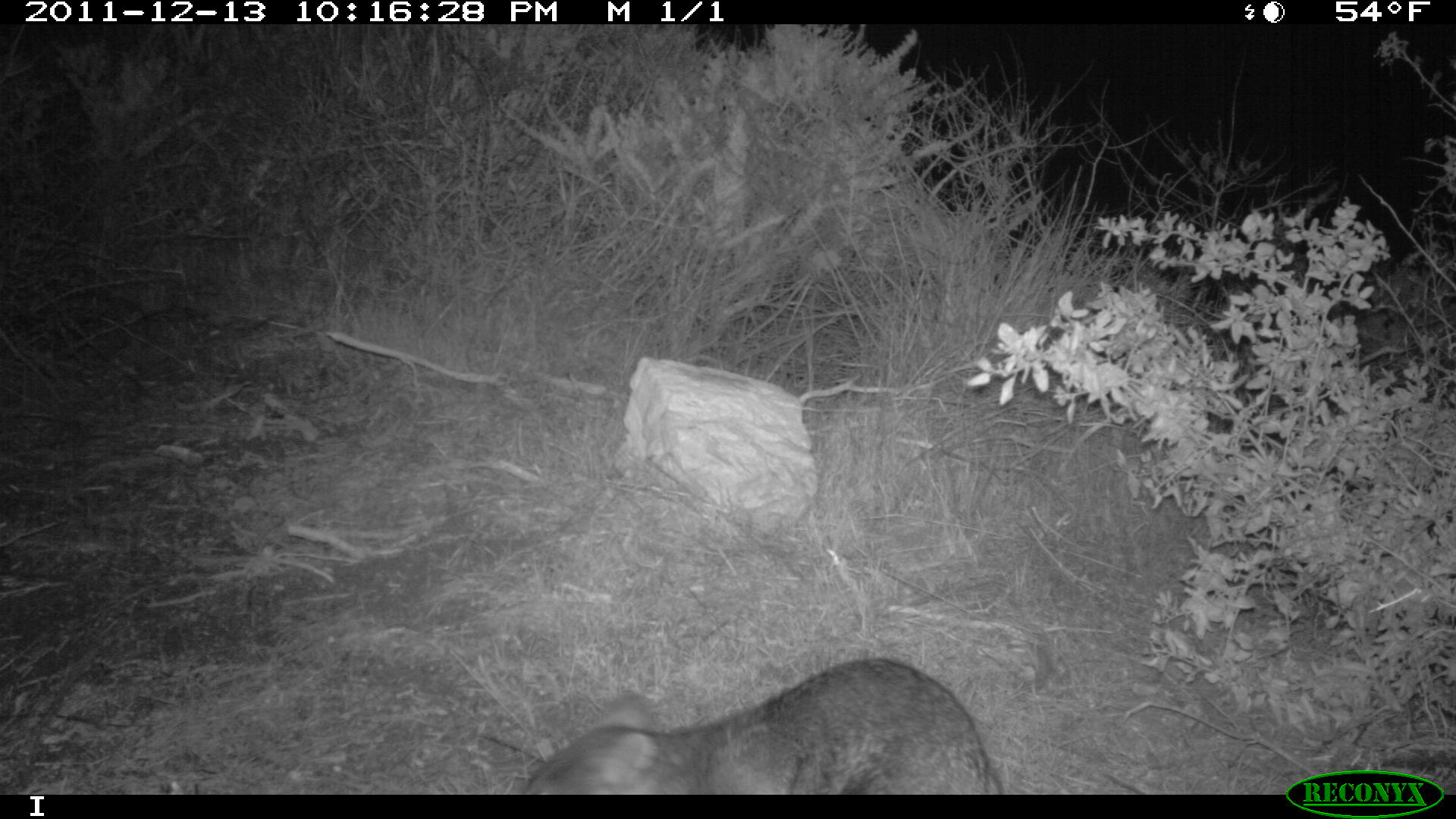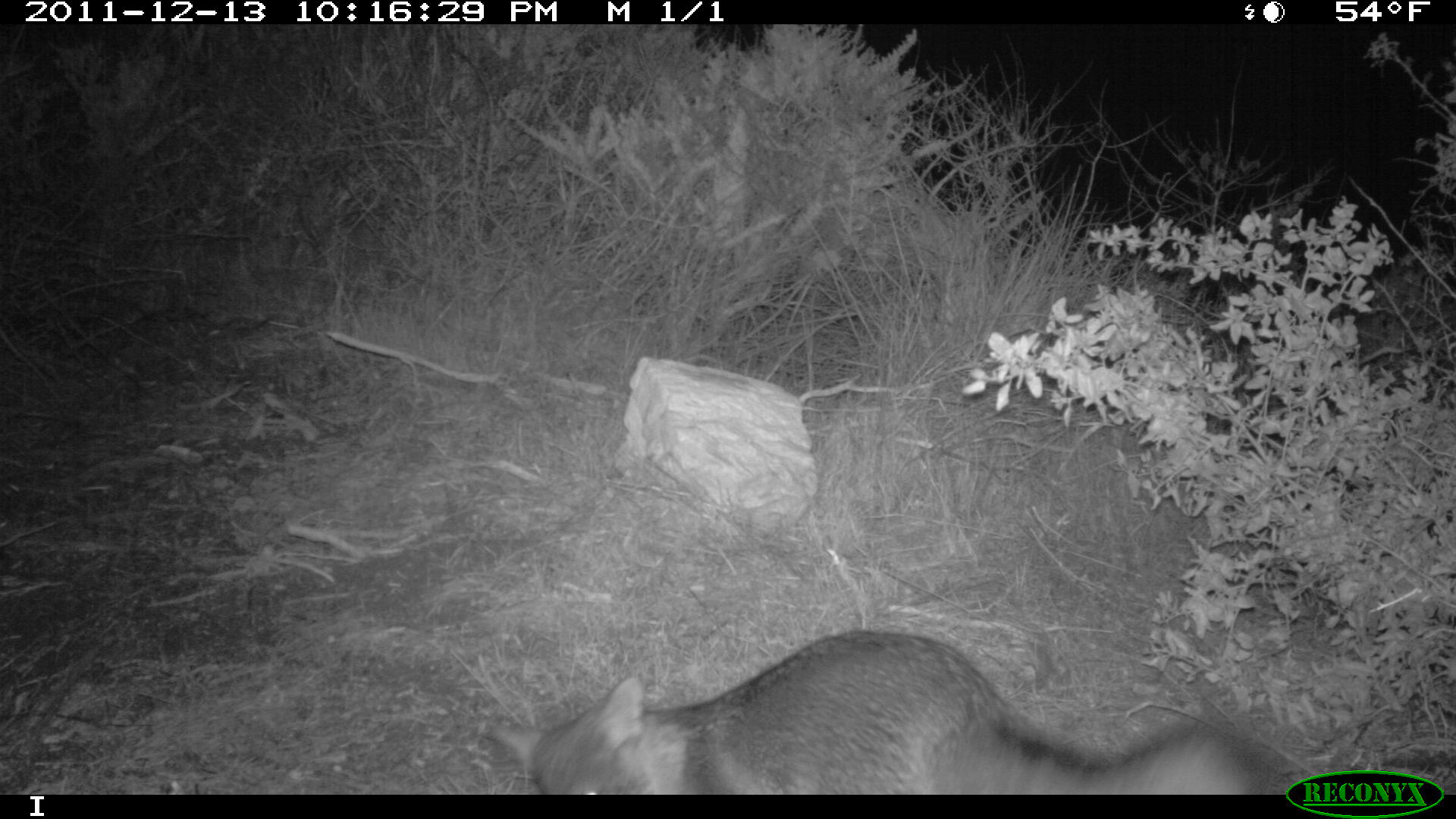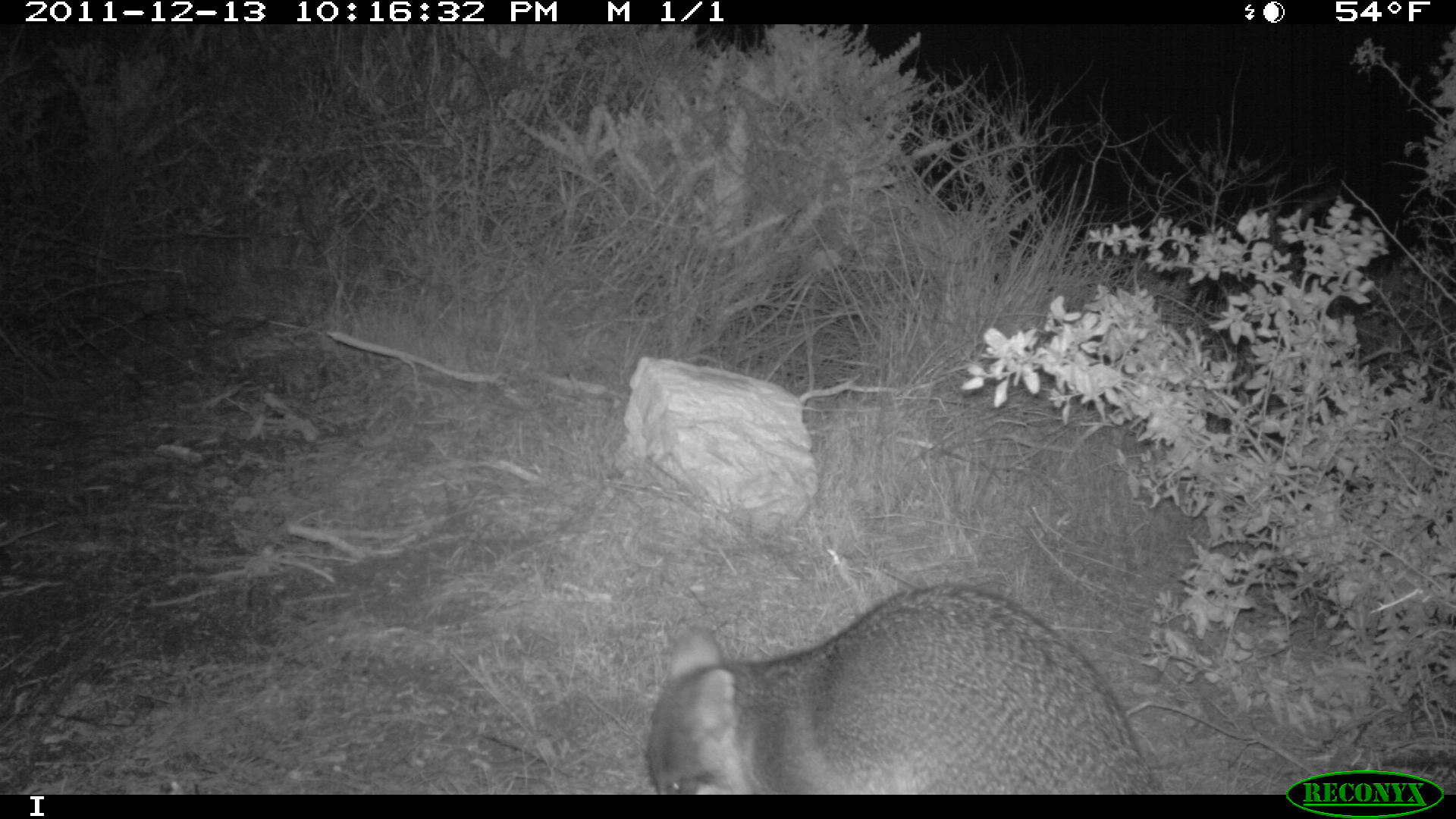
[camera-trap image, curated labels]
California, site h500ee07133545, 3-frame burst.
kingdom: Animalia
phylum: Chordata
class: Mammalia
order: Carnivora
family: Canidae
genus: Urocyon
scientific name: Urocyon littoralis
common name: island fox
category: fox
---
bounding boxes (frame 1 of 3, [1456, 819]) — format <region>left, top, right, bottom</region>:
fox: <region>516, 660, 1001, 794</region>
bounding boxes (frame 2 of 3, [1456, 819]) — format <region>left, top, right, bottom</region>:
fox: <region>485, 629, 1260, 792</region>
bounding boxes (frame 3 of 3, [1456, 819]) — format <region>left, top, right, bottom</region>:
fox: <region>645, 582, 1166, 790</region>